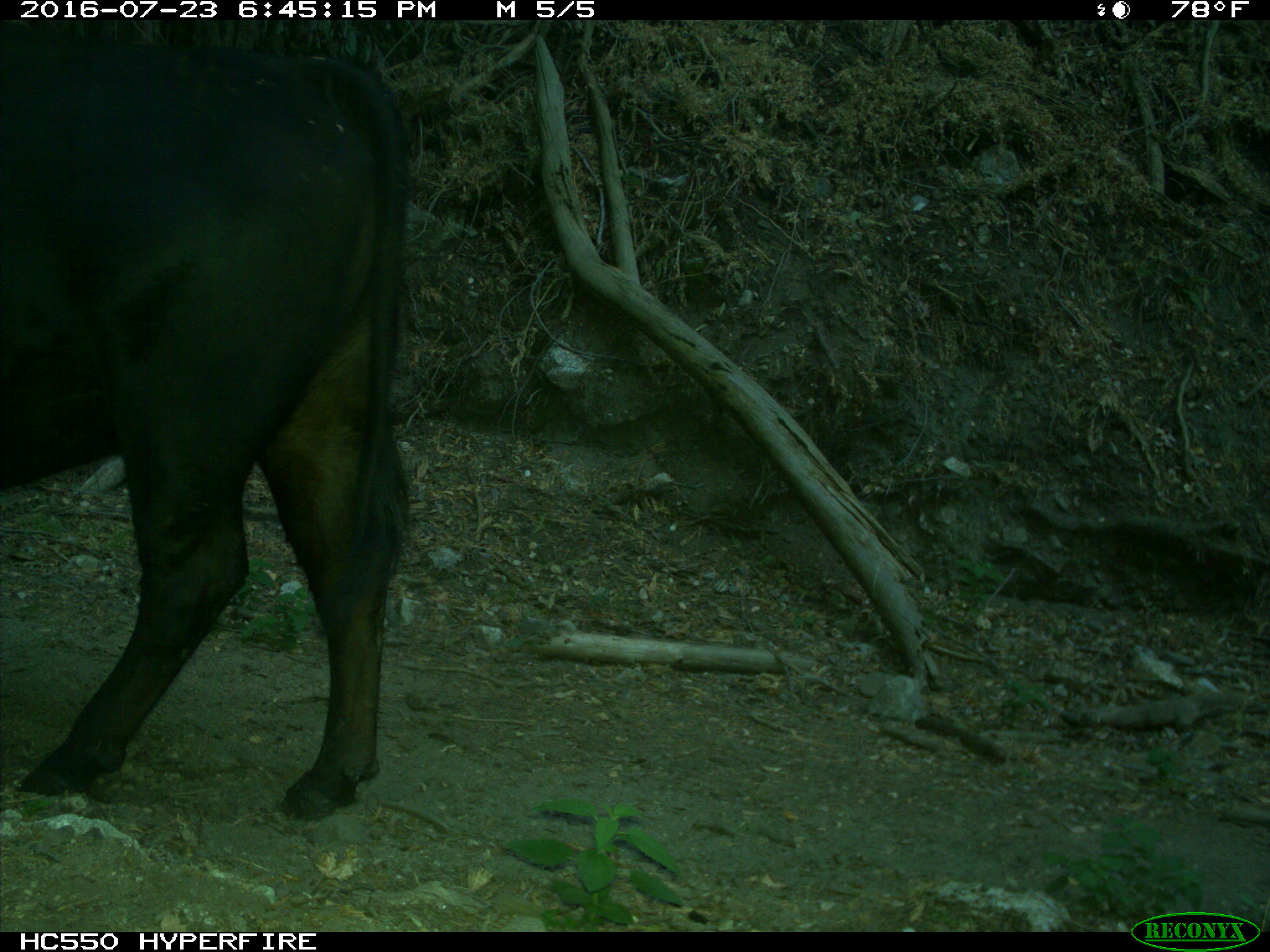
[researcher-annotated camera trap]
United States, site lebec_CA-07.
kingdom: Animalia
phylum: Chordata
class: Mammalia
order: Artiodactyla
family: Bovidae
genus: Bos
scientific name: Bos taurus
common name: domestic cow